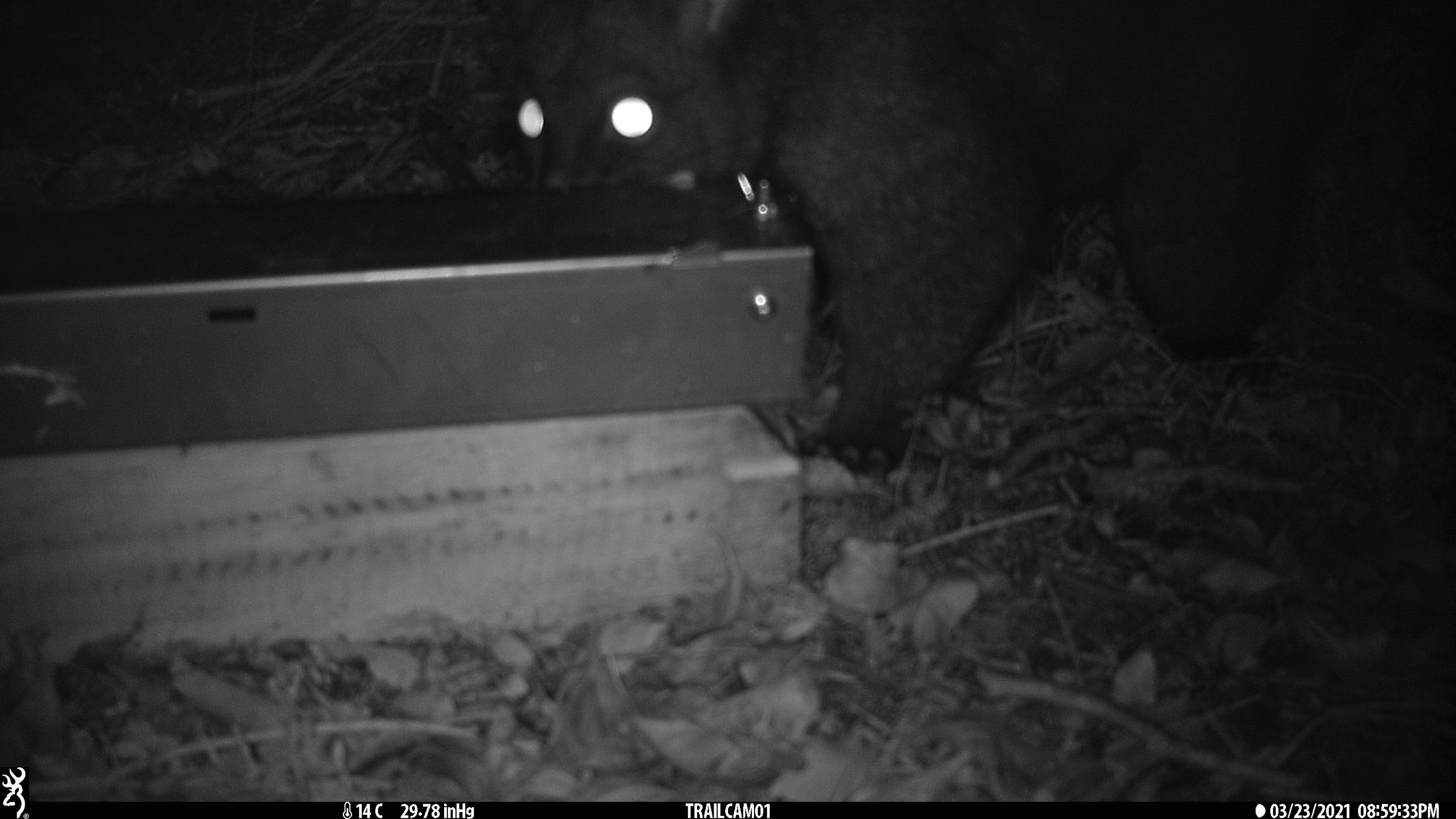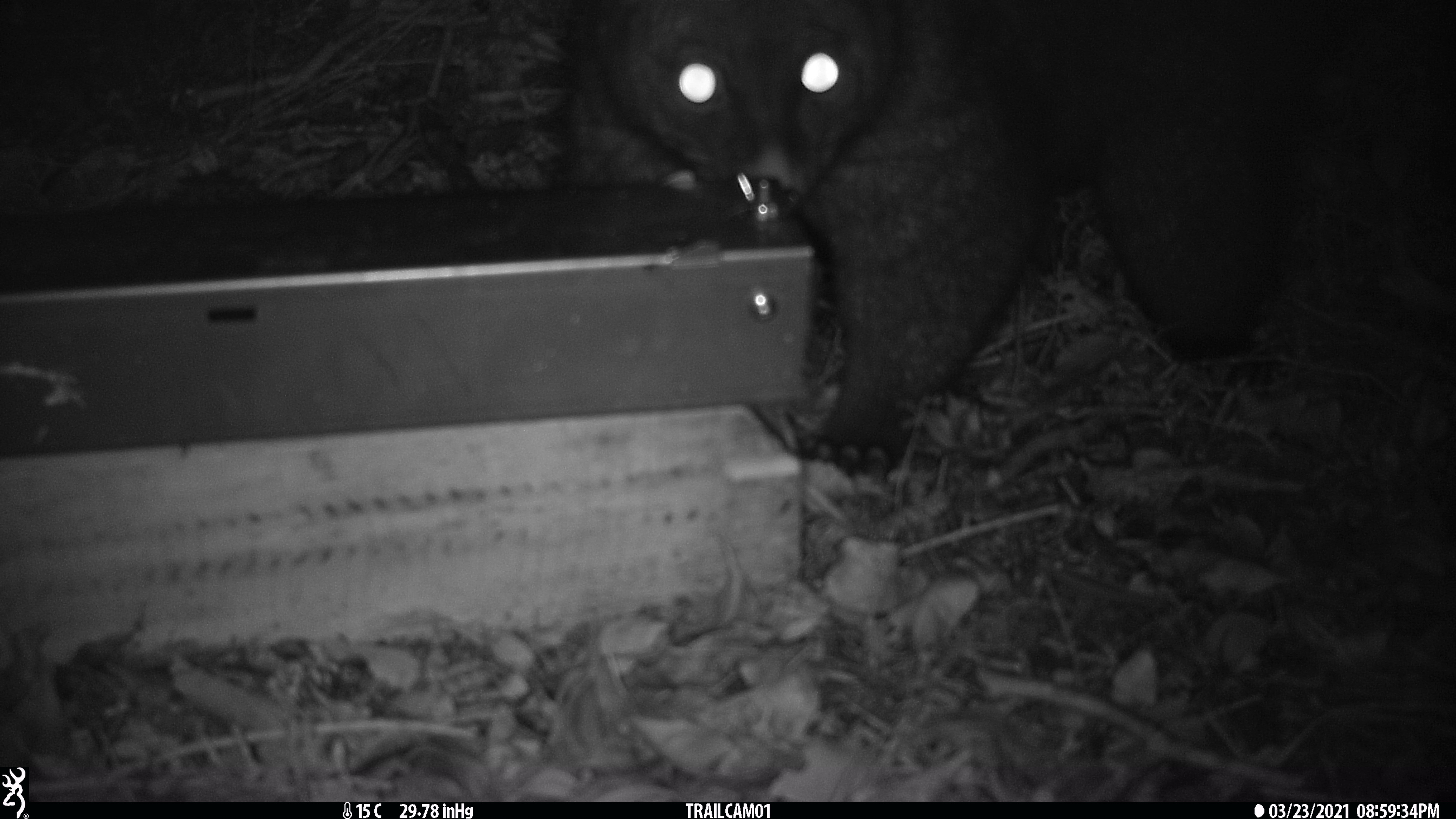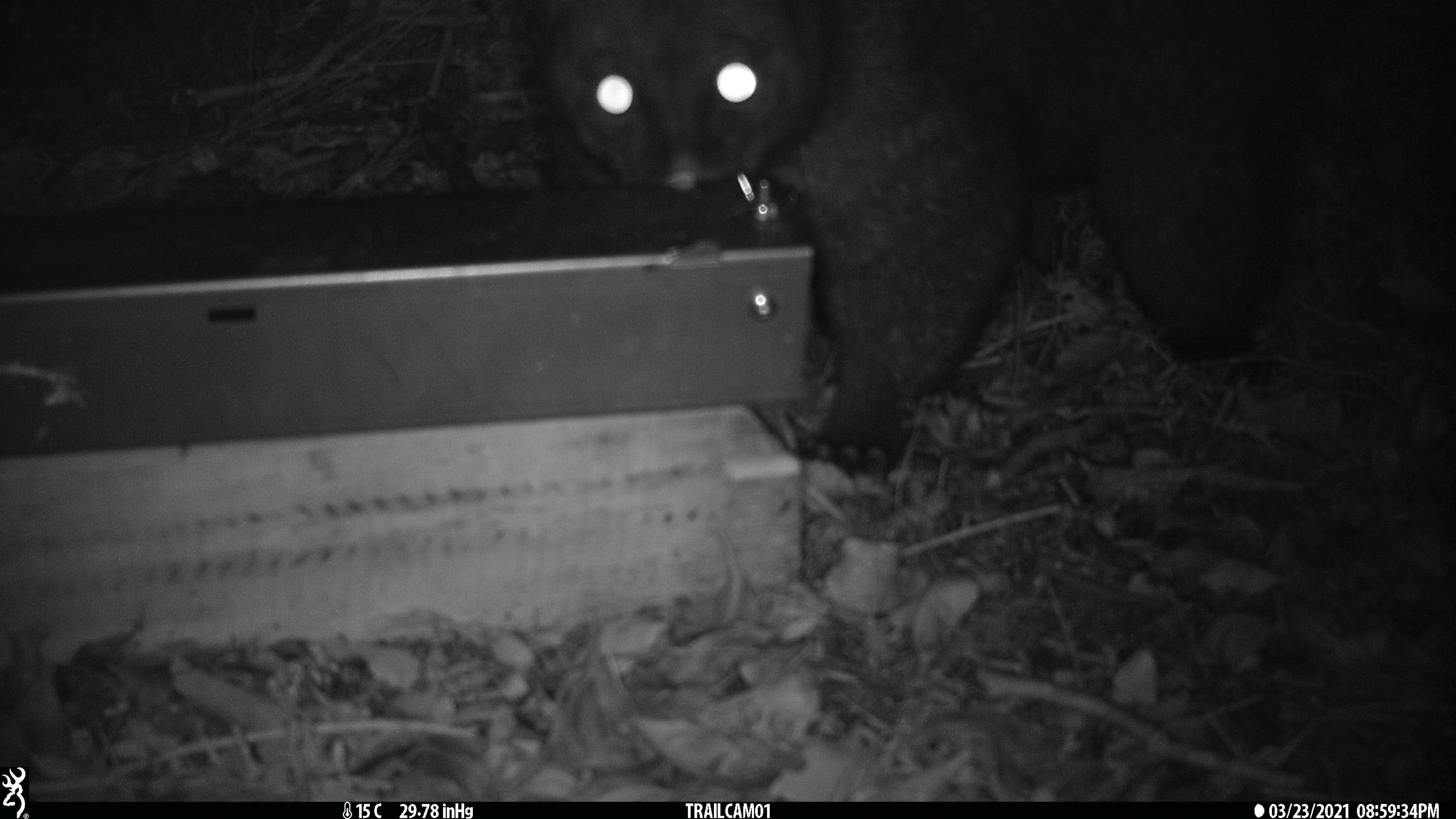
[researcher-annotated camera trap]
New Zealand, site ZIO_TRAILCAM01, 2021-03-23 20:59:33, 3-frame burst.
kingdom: Animalia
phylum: Chordata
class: Mammalia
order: Diprotodontia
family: Phalangeridae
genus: Trichosurus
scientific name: Trichosurus vulpecula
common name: common brushtail possum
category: possum